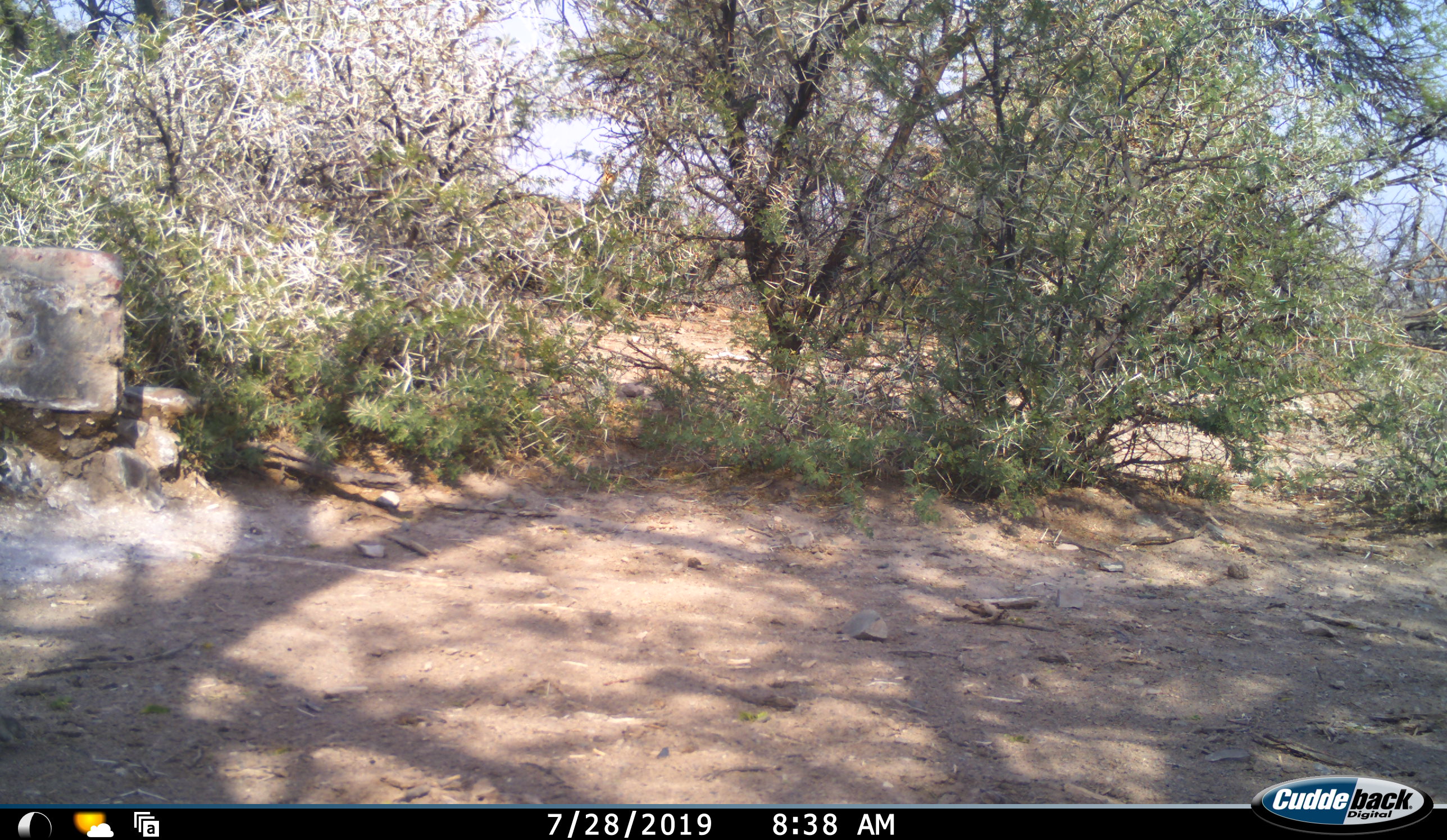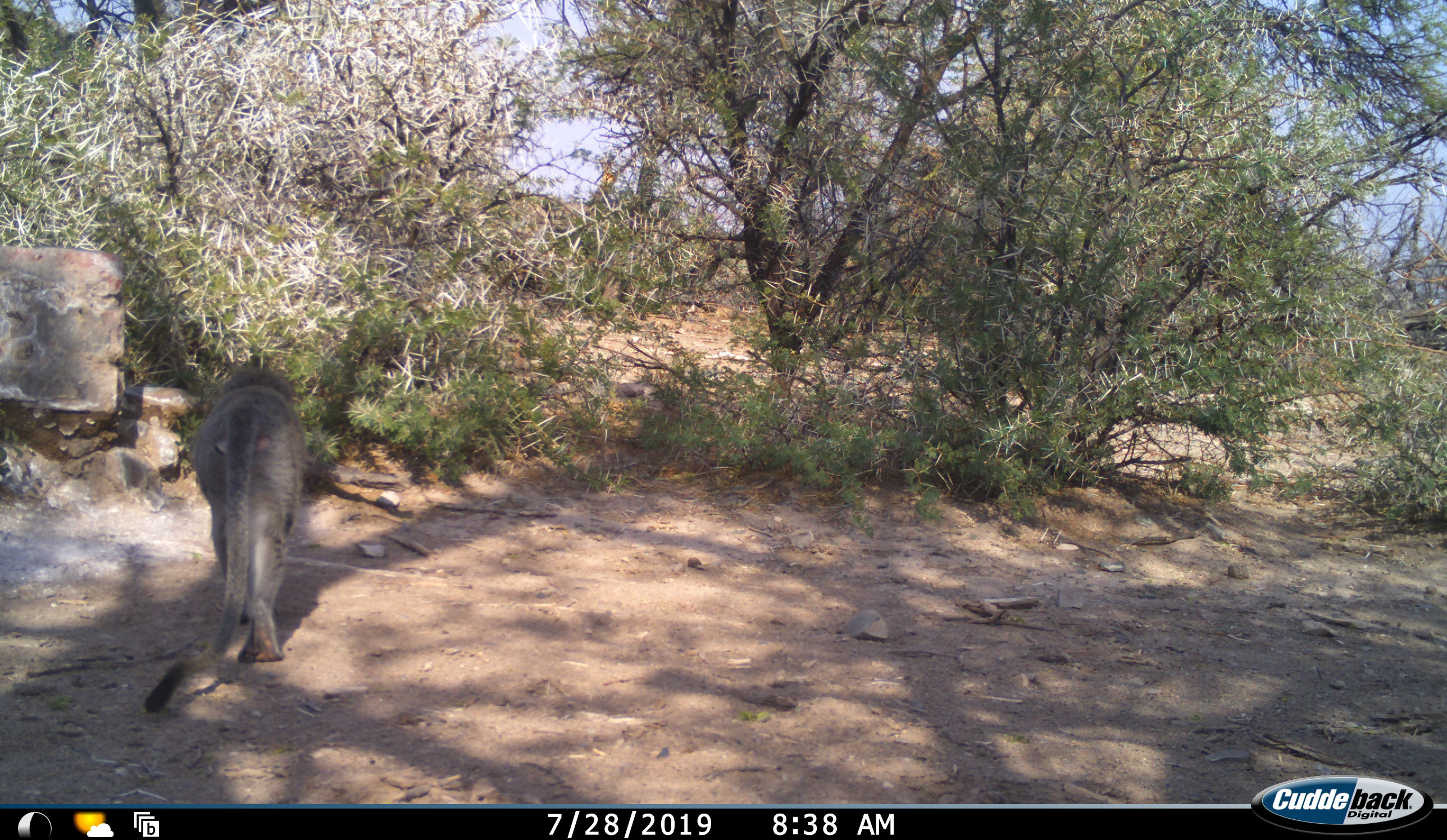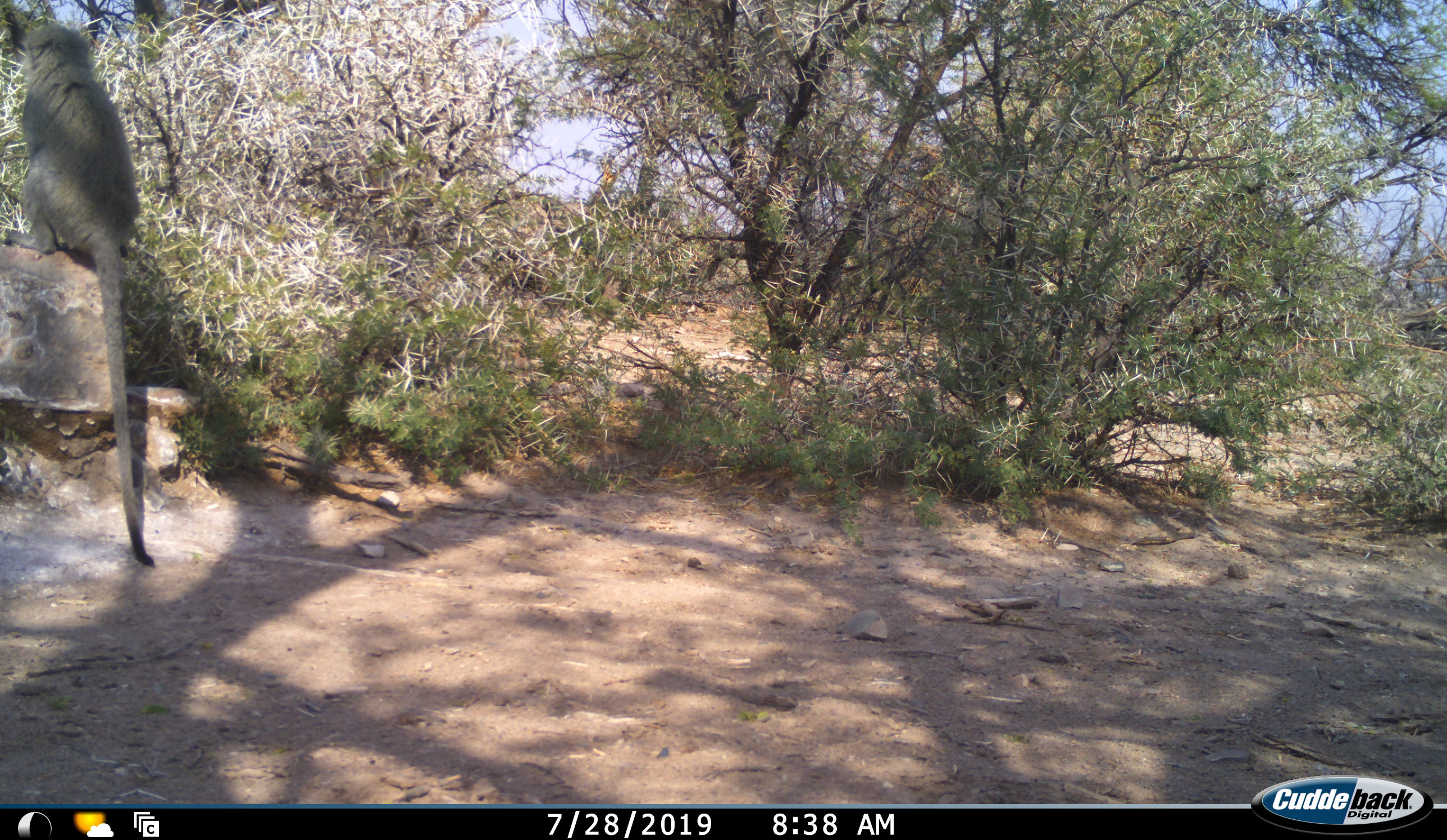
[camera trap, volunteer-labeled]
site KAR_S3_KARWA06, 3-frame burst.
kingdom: Animalia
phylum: Chordata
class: Mammalia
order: Primates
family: Cercopithecidae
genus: Chlorocebus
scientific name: Chlorocebus pygerythrus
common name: vervet monkey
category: monkeyvervet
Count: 1.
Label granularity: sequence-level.